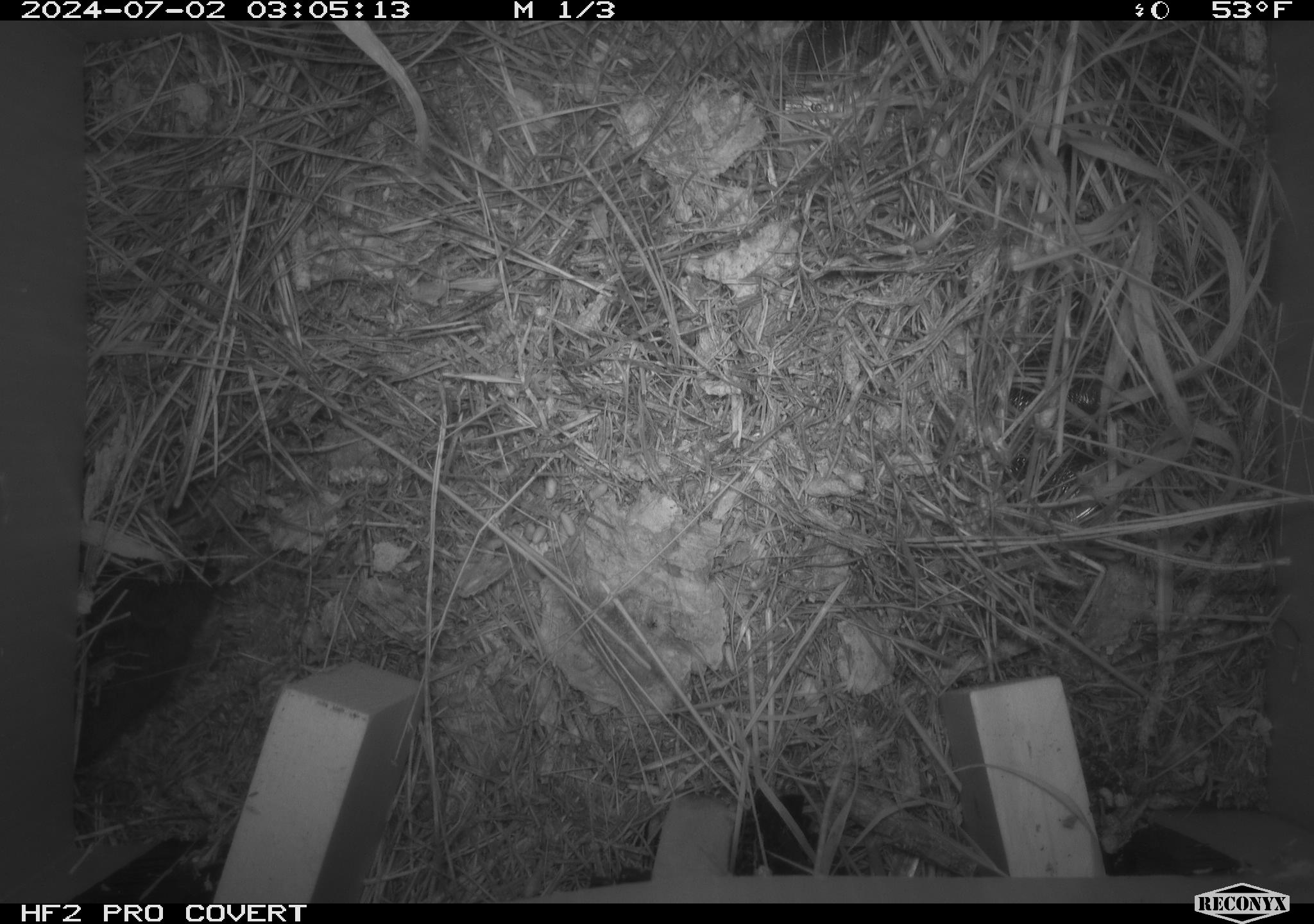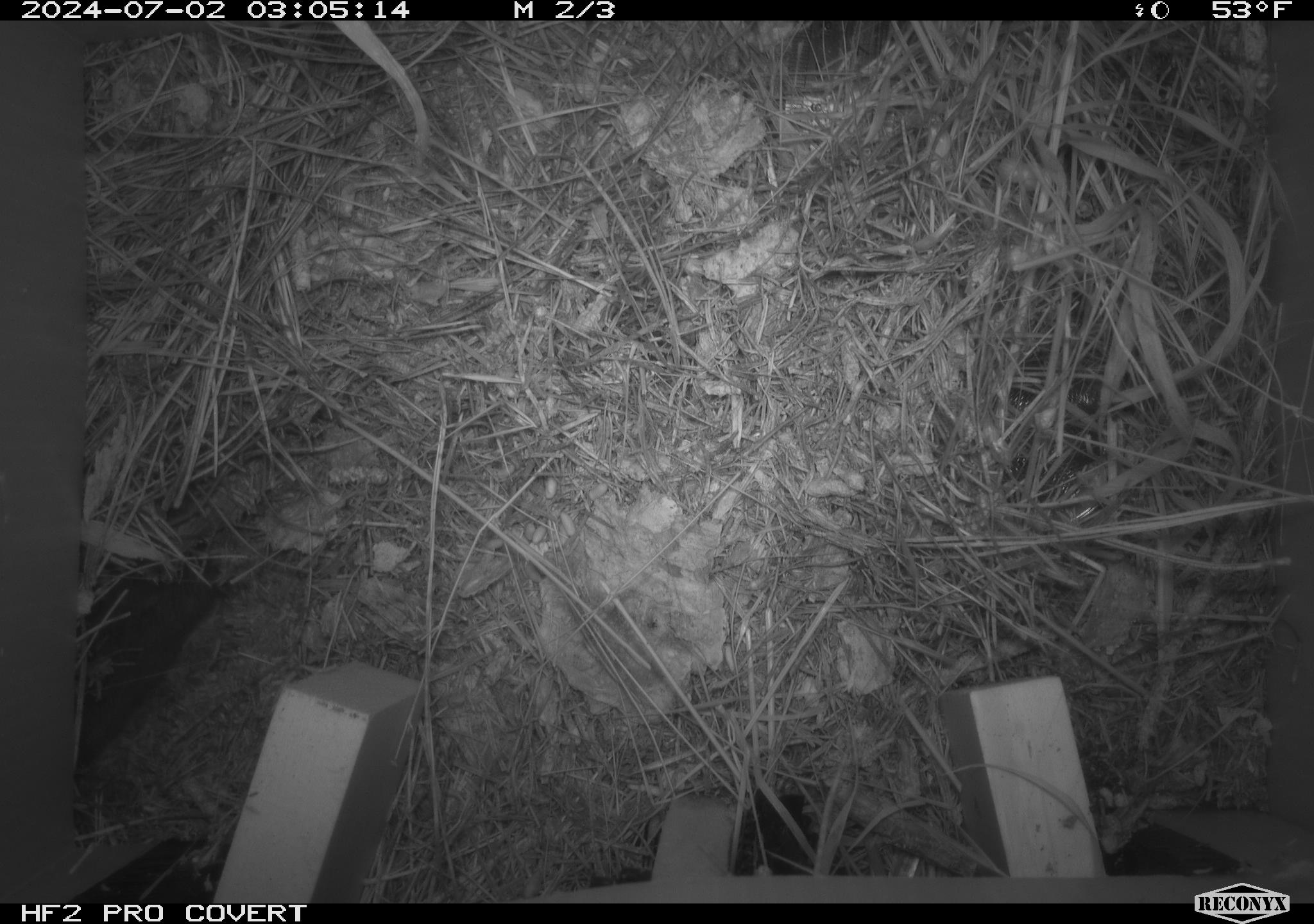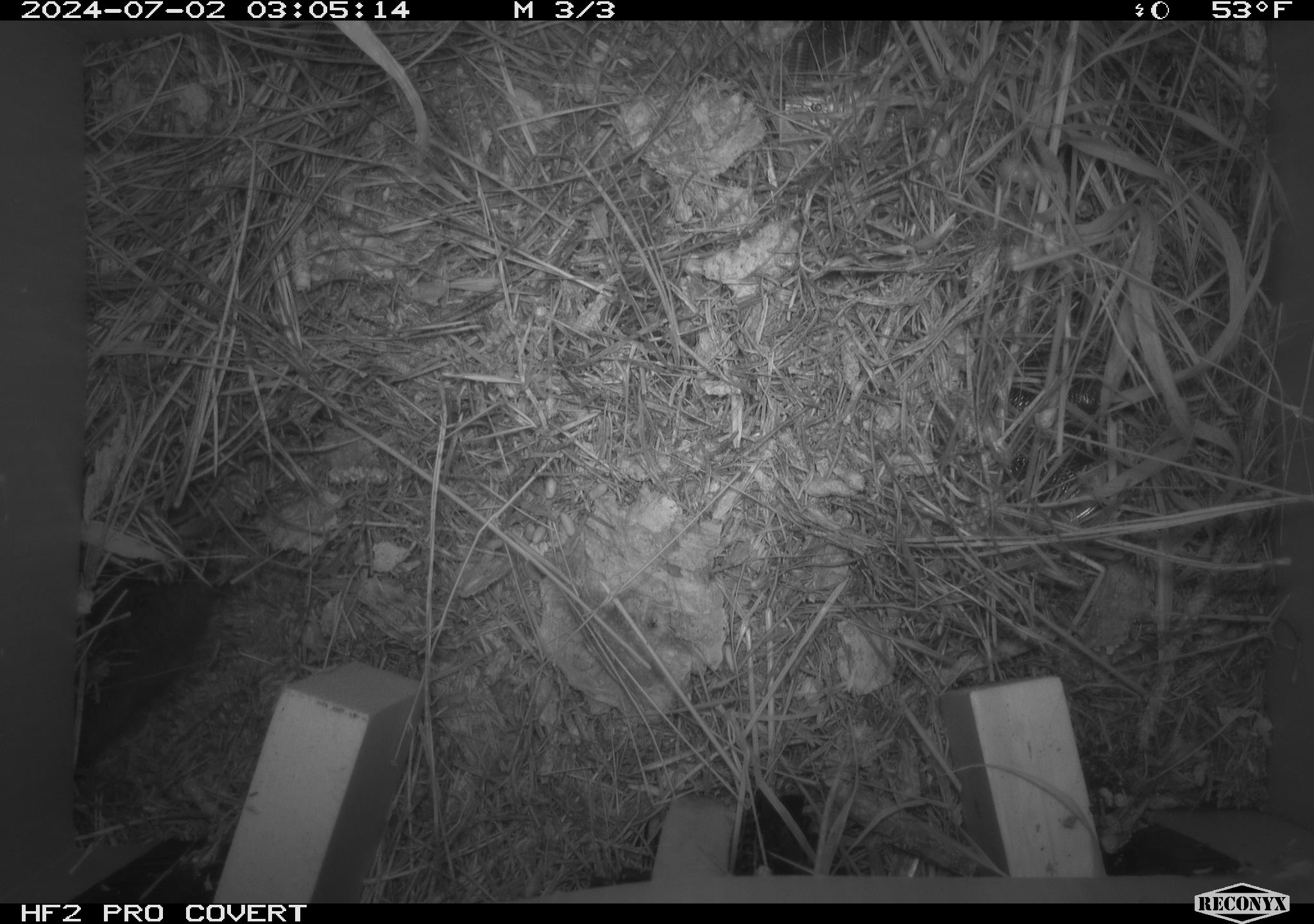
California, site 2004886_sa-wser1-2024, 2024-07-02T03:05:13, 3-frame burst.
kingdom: Animalia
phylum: Chordata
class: Mammalia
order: Rodentia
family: Cricetidae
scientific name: Arvicolinae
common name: voles, lemmings, and muskrats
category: arvicolinae subfamily